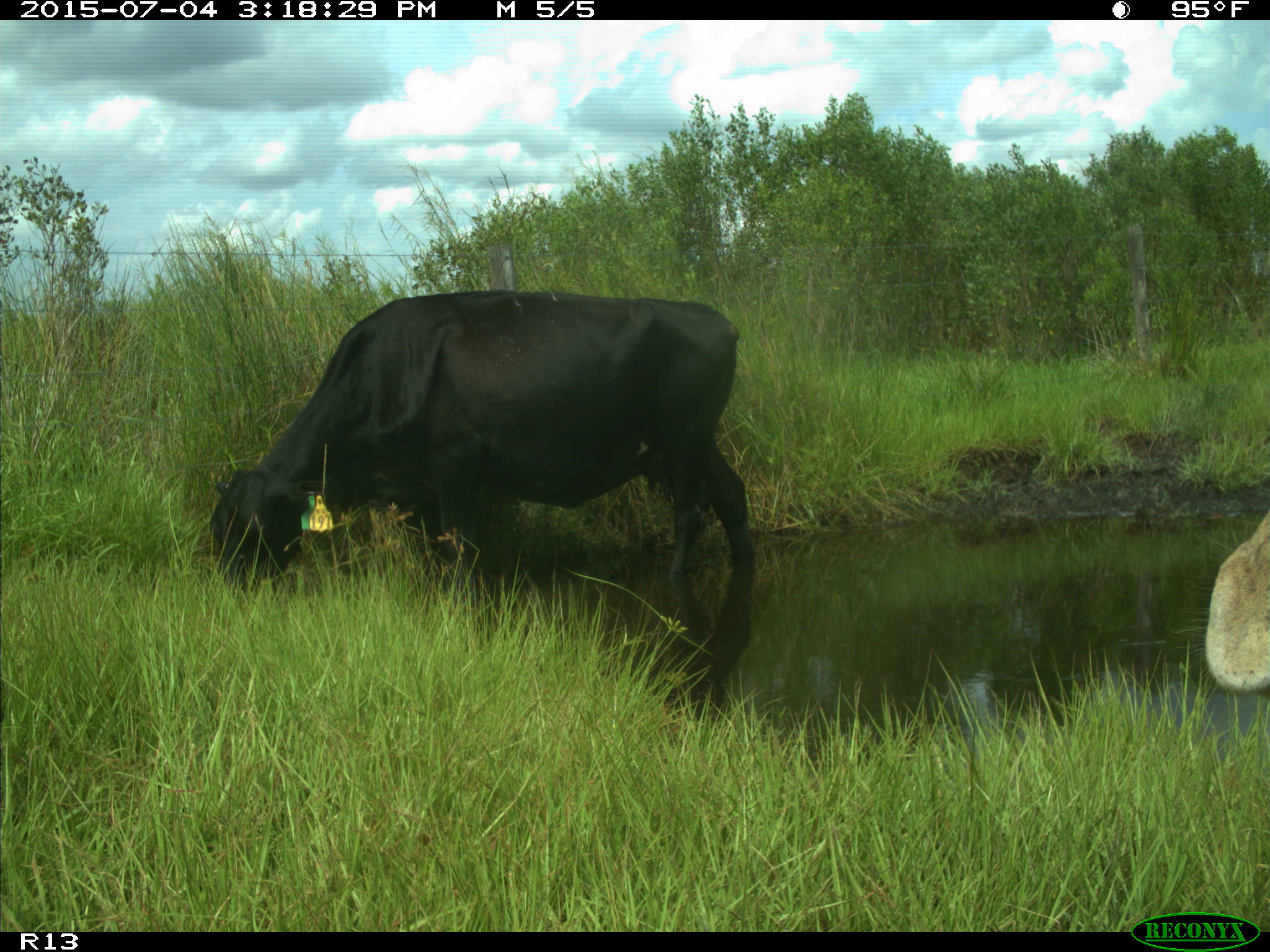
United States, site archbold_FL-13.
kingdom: Animalia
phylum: Chordata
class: Mammalia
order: Artiodactyla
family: Bovidae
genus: Bos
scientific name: Bos taurus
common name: domestic cow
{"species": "Bos taurus (domestic cow)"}